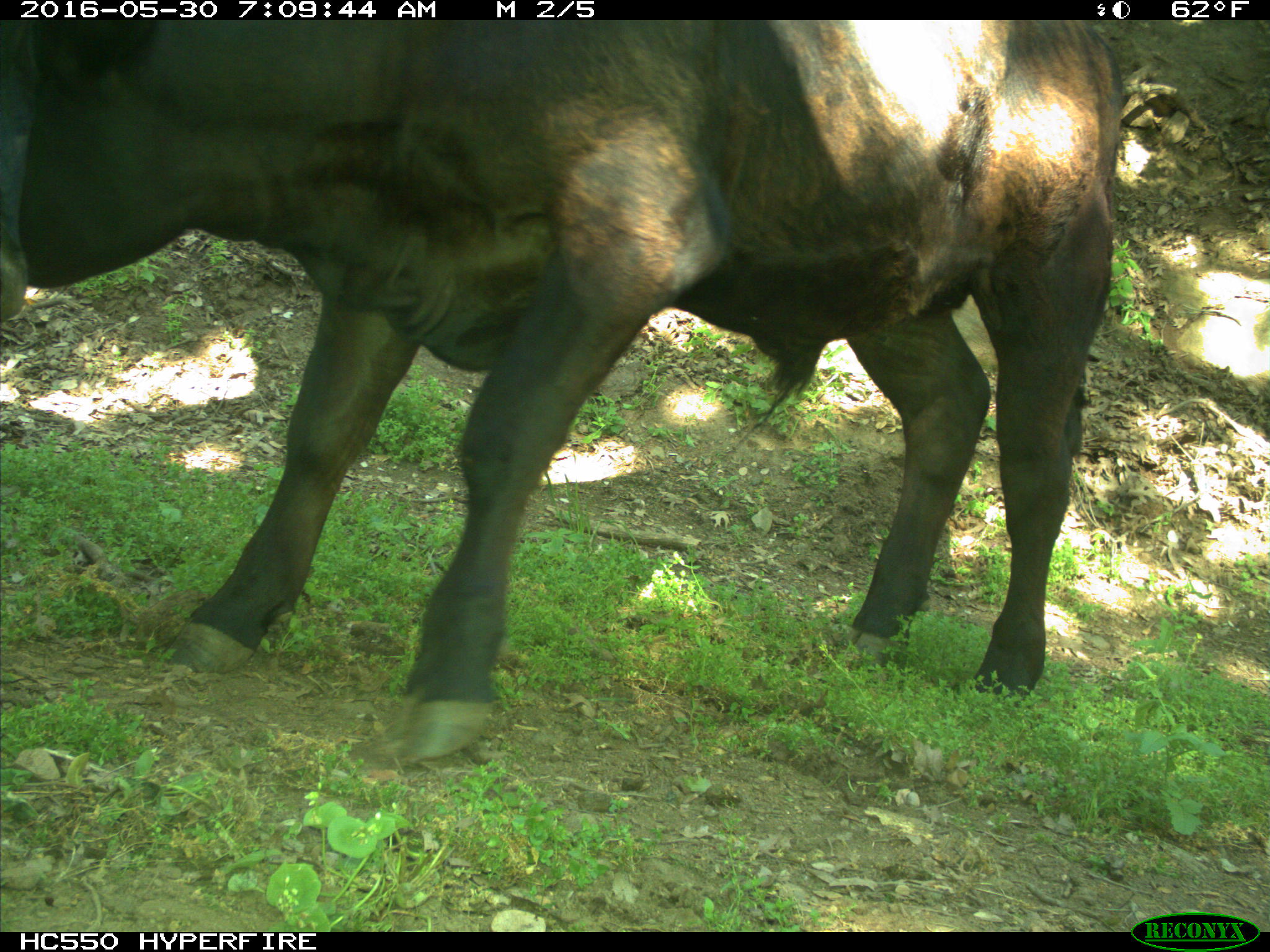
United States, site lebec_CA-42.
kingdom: Animalia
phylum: Chordata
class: Mammalia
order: Artiodactyla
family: Bovidae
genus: Bos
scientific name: Bos taurus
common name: domestic cow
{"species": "Bos taurus (domestic cow)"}